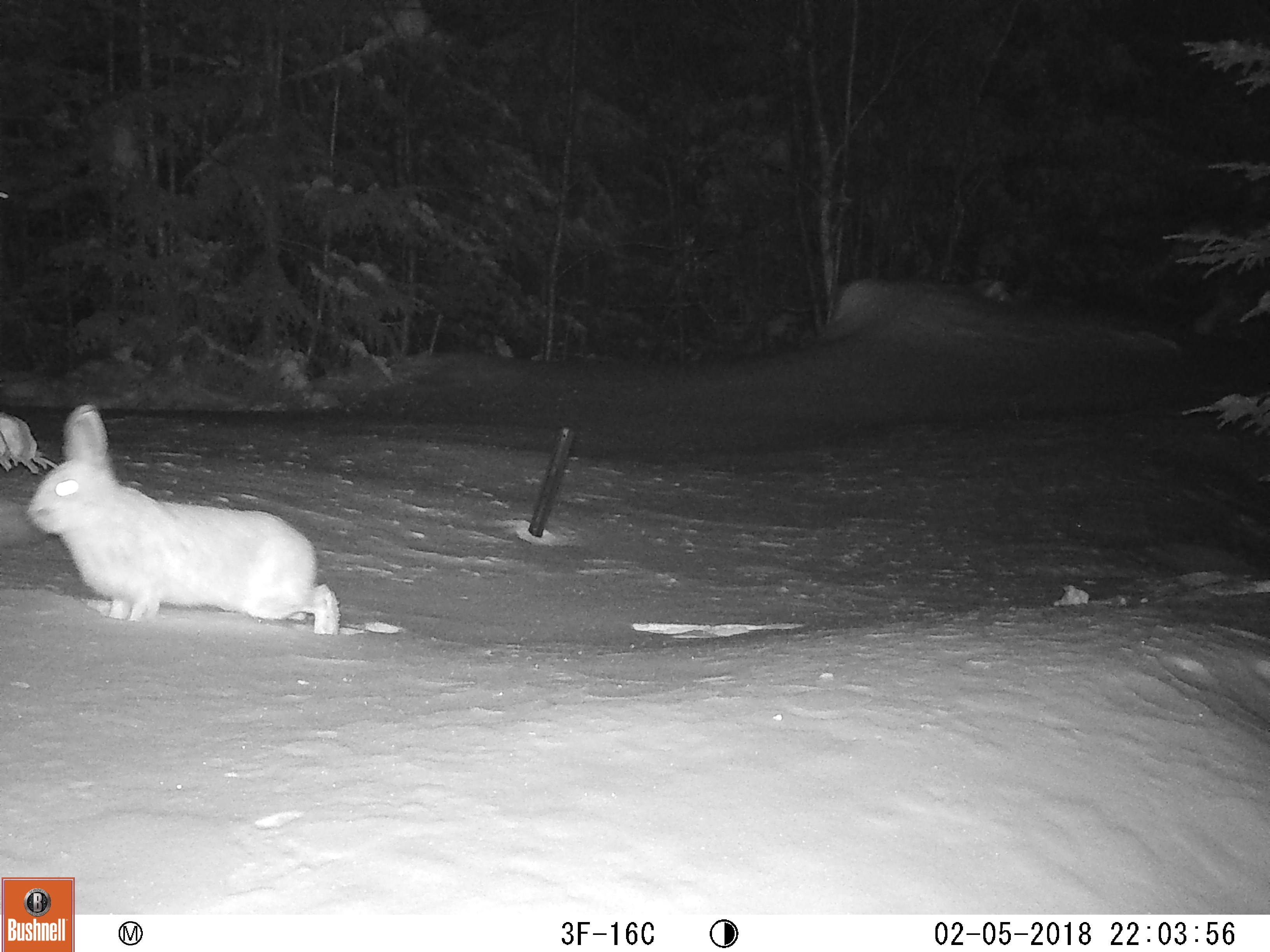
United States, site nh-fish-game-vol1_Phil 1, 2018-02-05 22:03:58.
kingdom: Animalia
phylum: Chordata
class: Mammalia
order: Lagomorpha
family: Leporidae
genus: Lepus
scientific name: Lepus americanus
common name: snowshoe hare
Snowshoe hare (Lepus americanus).